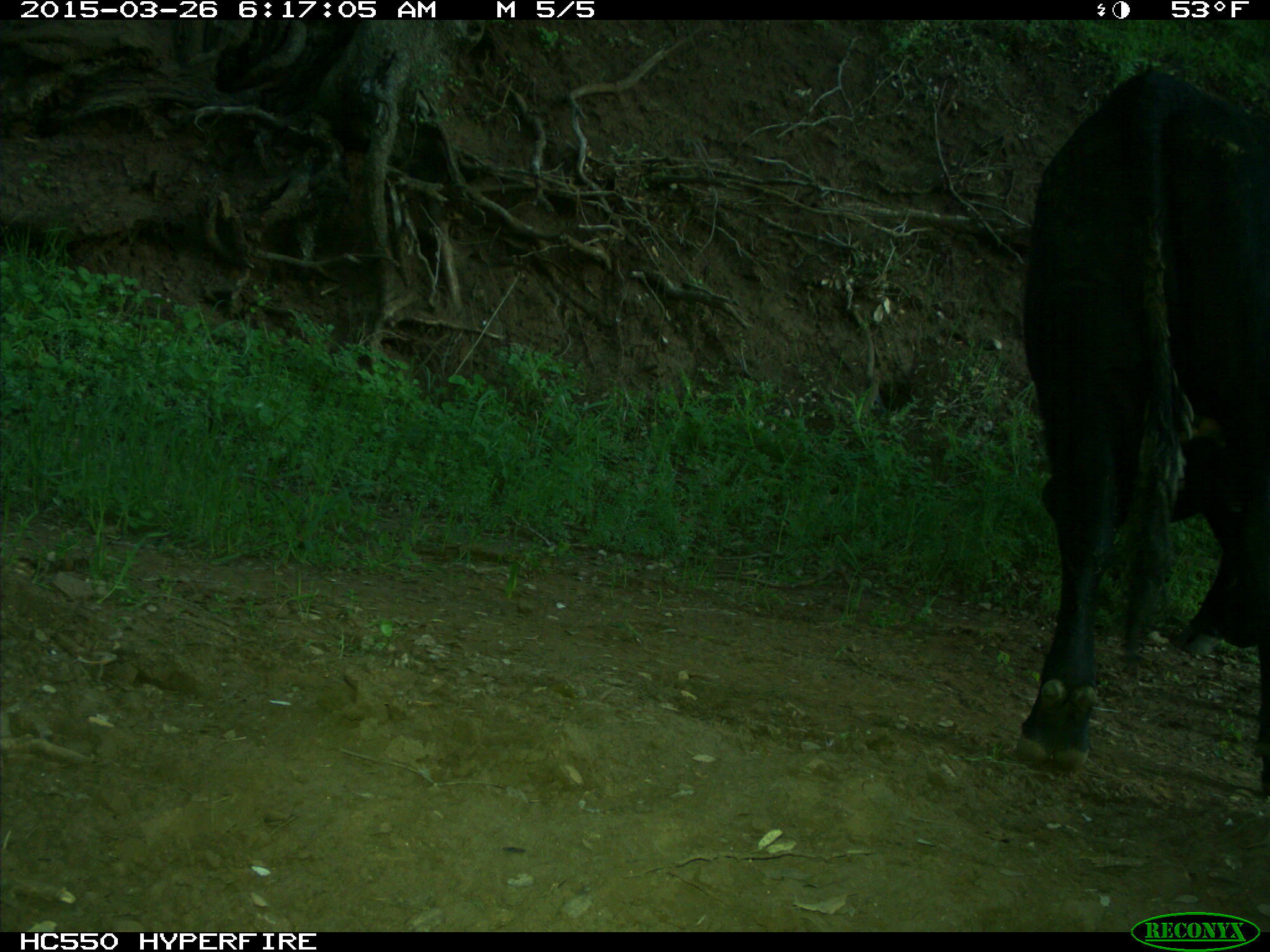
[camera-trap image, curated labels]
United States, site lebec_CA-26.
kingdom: Animalia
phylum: Chordata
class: Mammalia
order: Artiodactyla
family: Bovidae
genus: Bos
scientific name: Bos taurus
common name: domestic cow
Bos taurus (domestic cow).